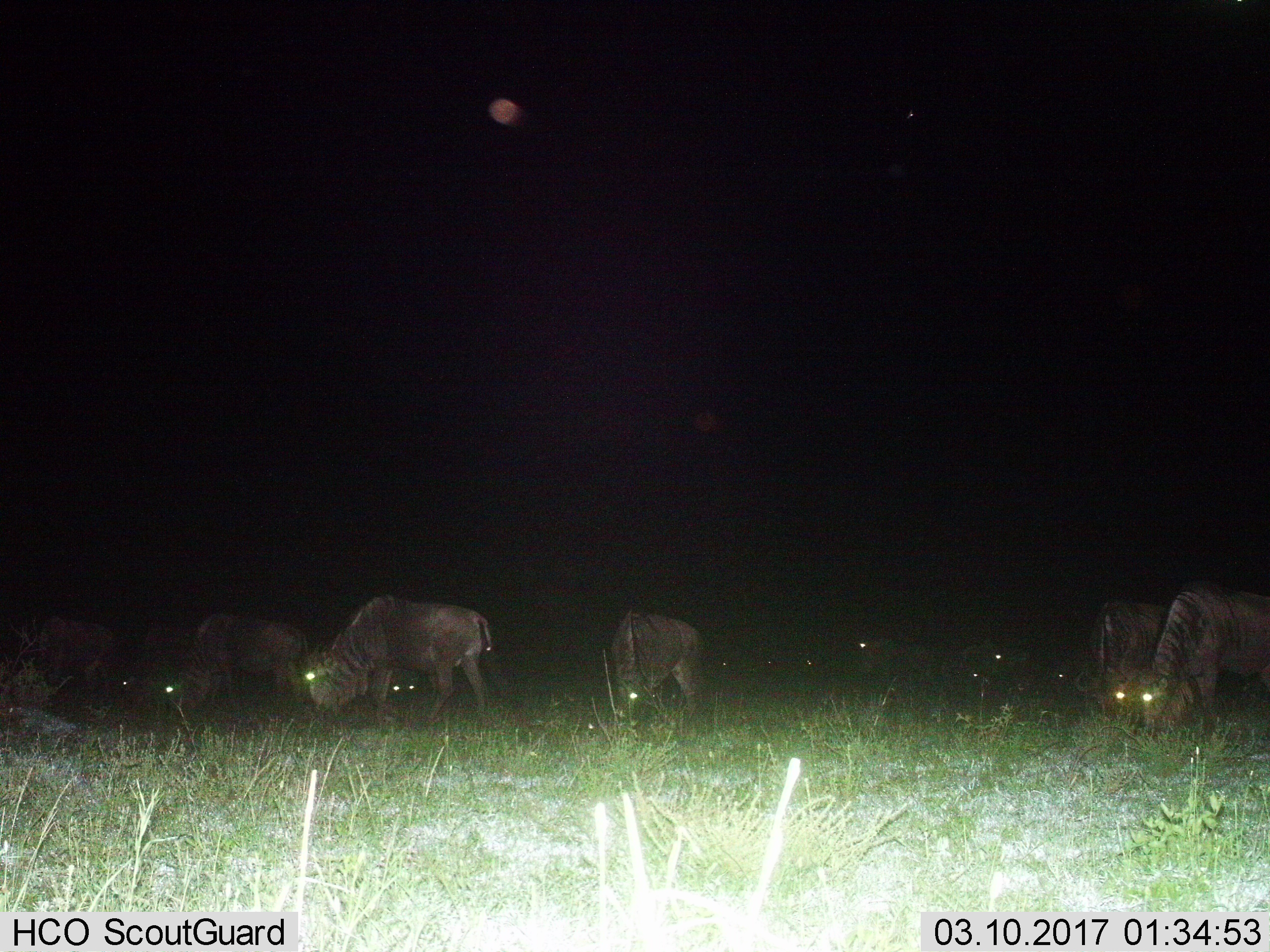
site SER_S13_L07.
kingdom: Animalia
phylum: Chordata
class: Mammalia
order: Artiodactyla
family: Bovidae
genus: Connochaetes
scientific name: Connochaetes taurinus taurinus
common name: blue wildebeest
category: wildebeestblue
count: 11-50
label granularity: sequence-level